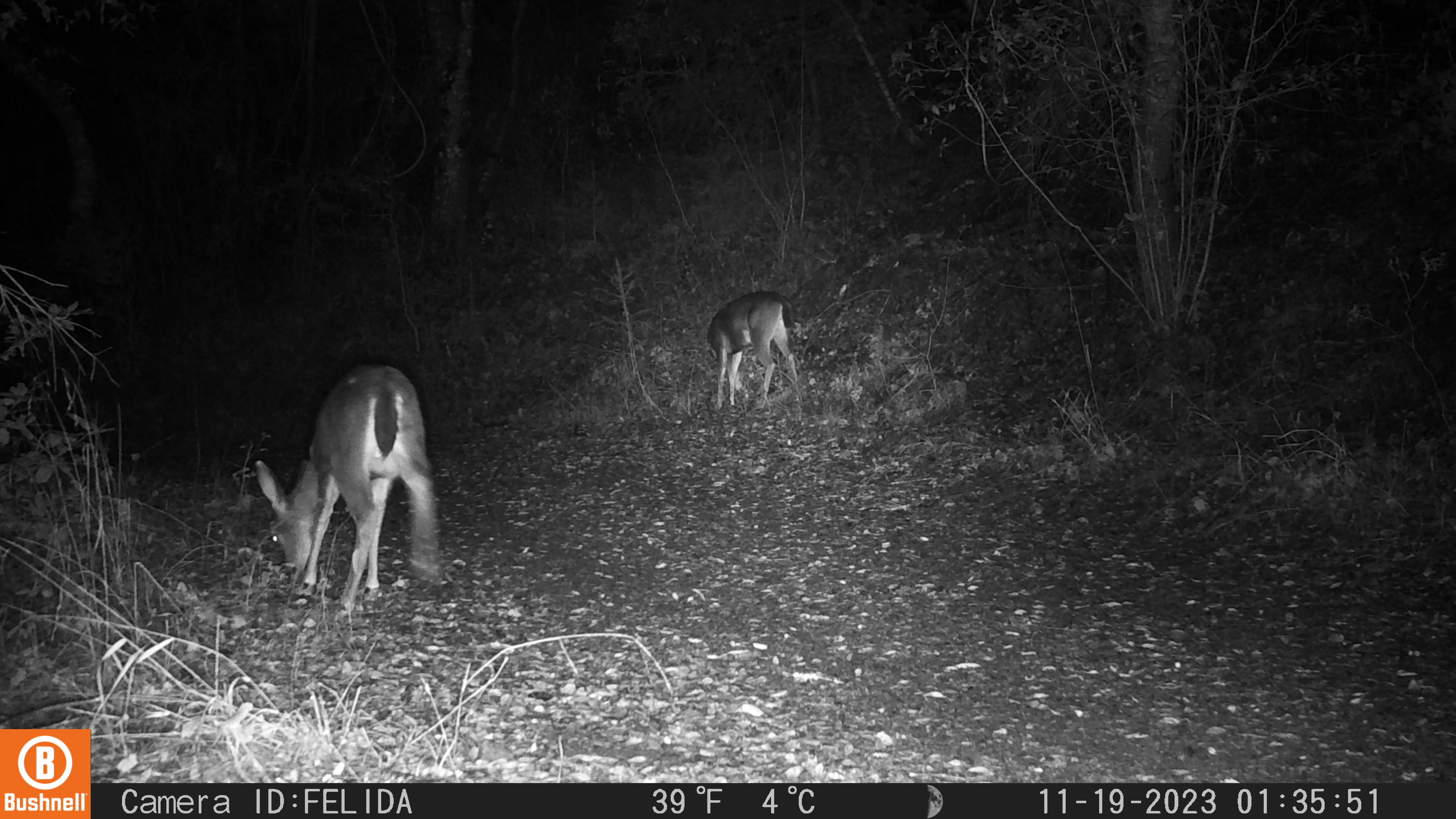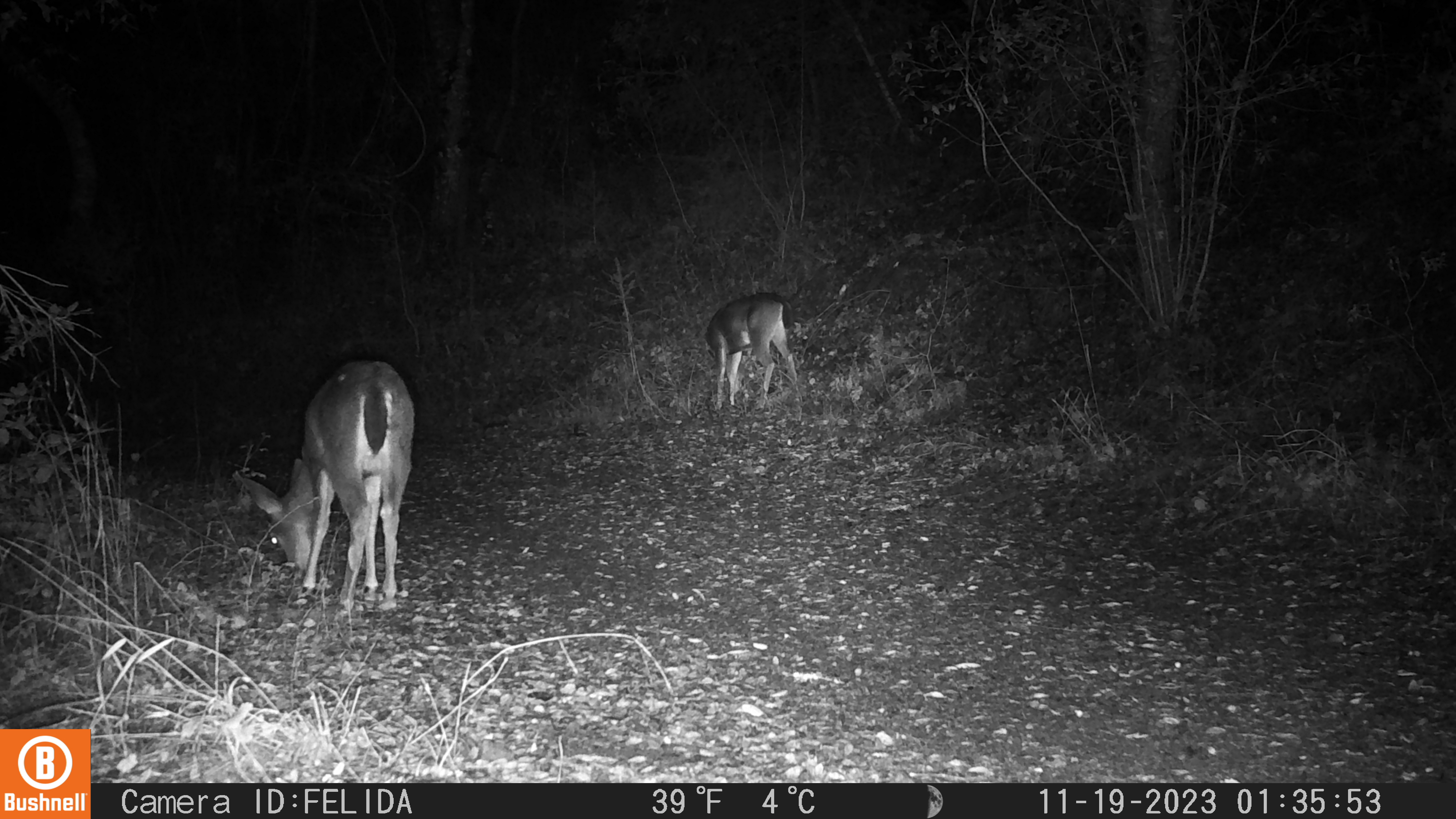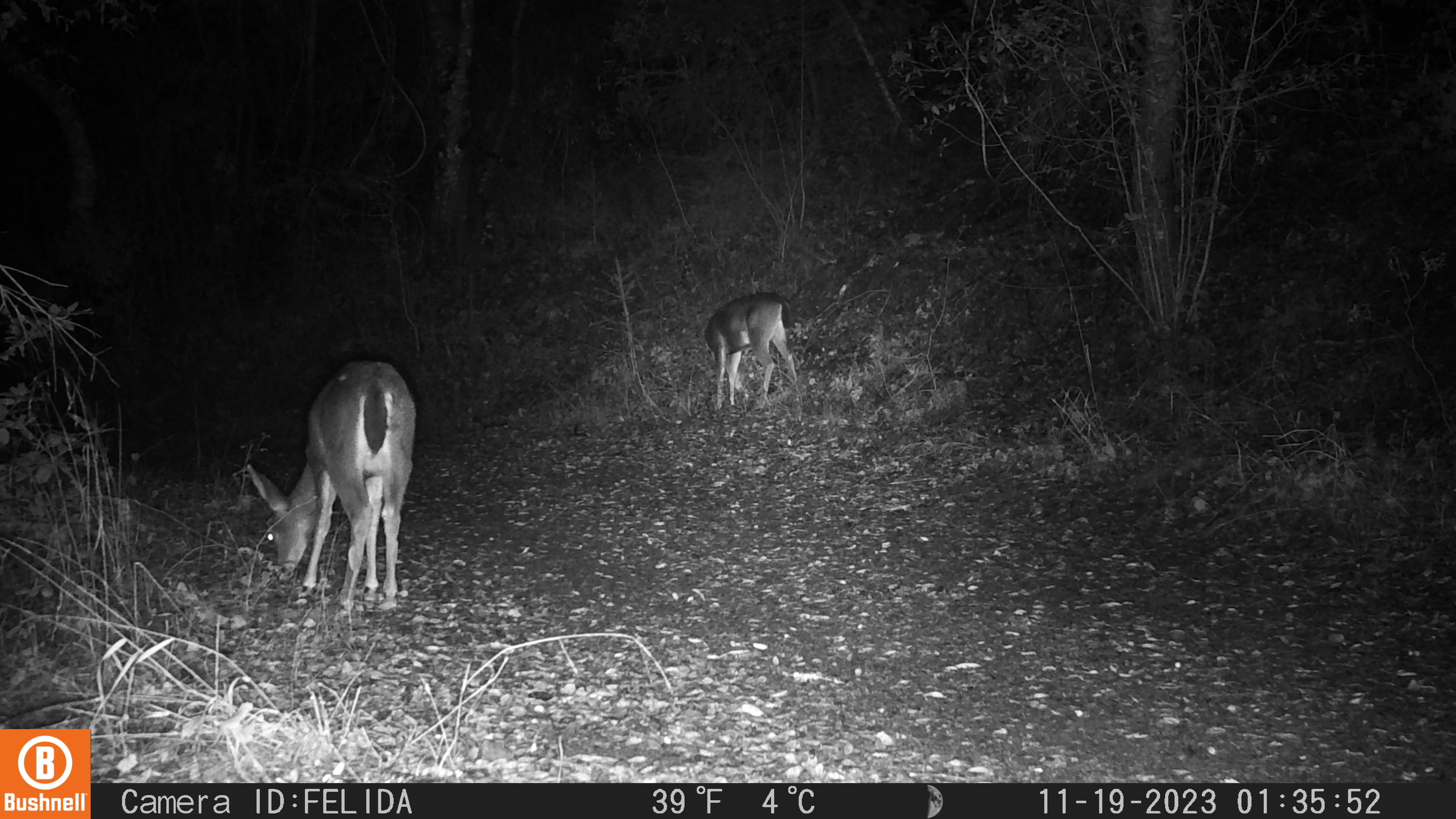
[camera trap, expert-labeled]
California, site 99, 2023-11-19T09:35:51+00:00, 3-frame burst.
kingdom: Animalia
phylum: Chordata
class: Mammalia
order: Artiodactyla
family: Cervidae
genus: Odocoileus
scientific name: Odocoileus hemionus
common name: mule deer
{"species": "mule deer (Odocoileus hemionus)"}